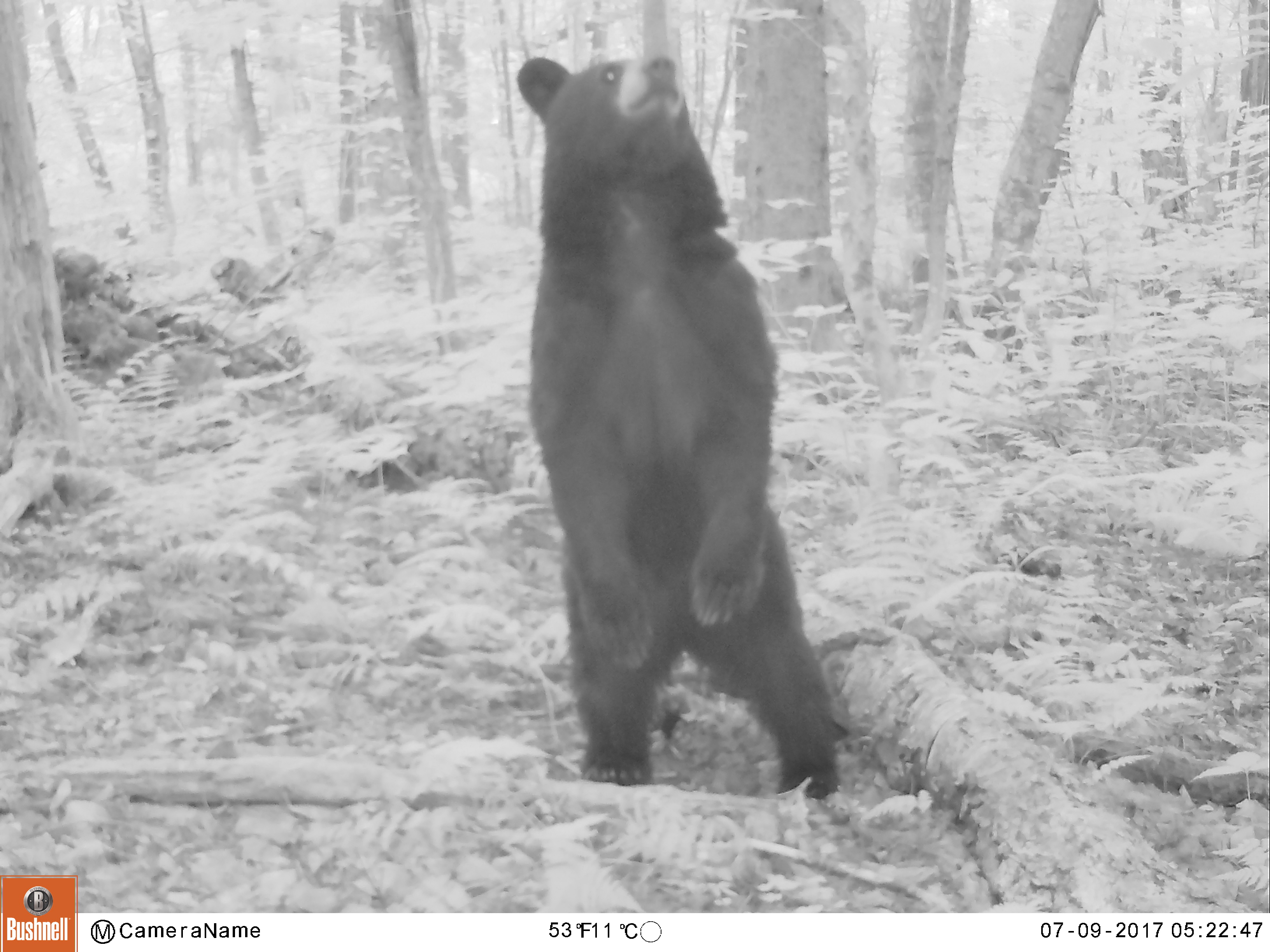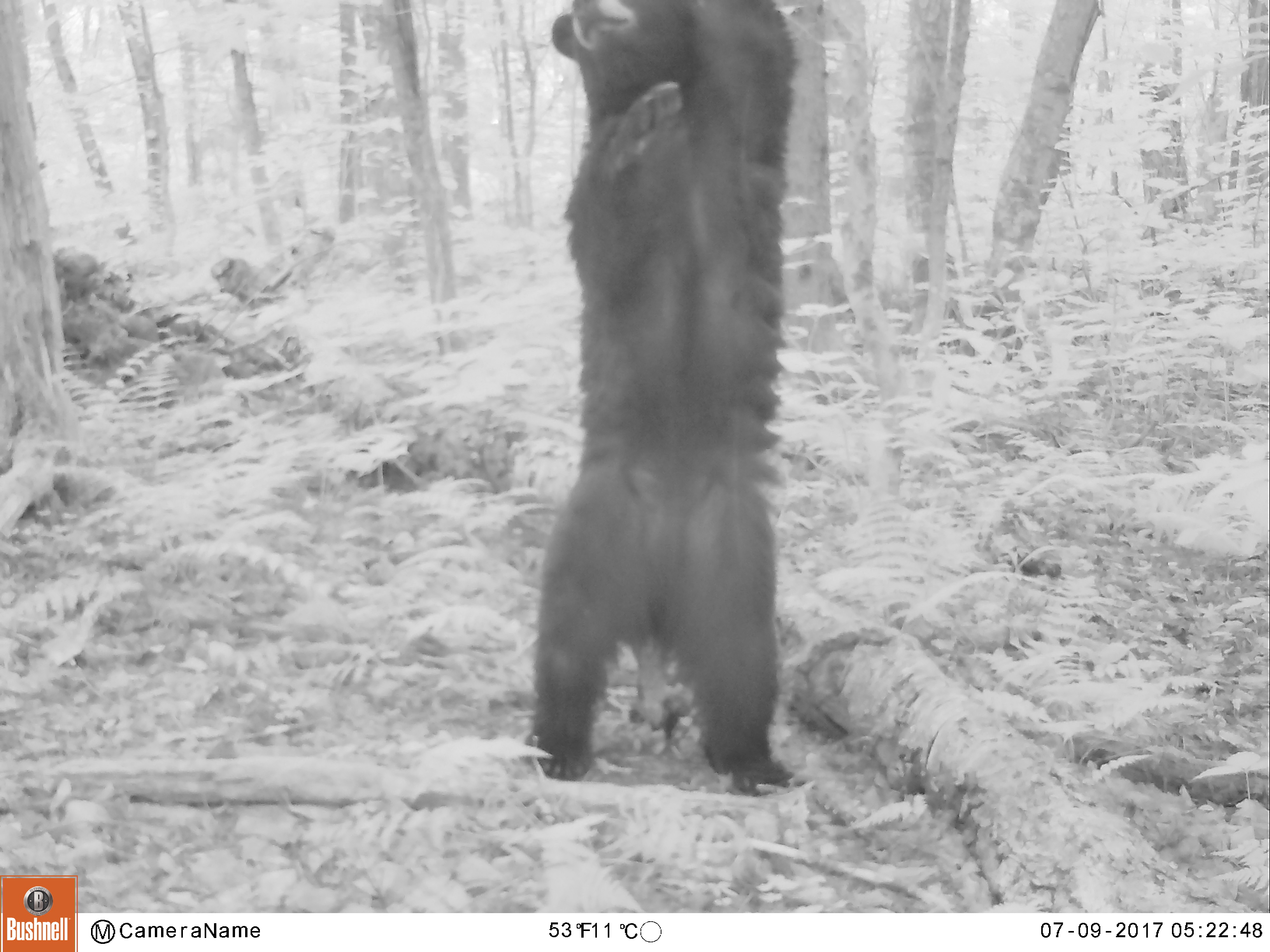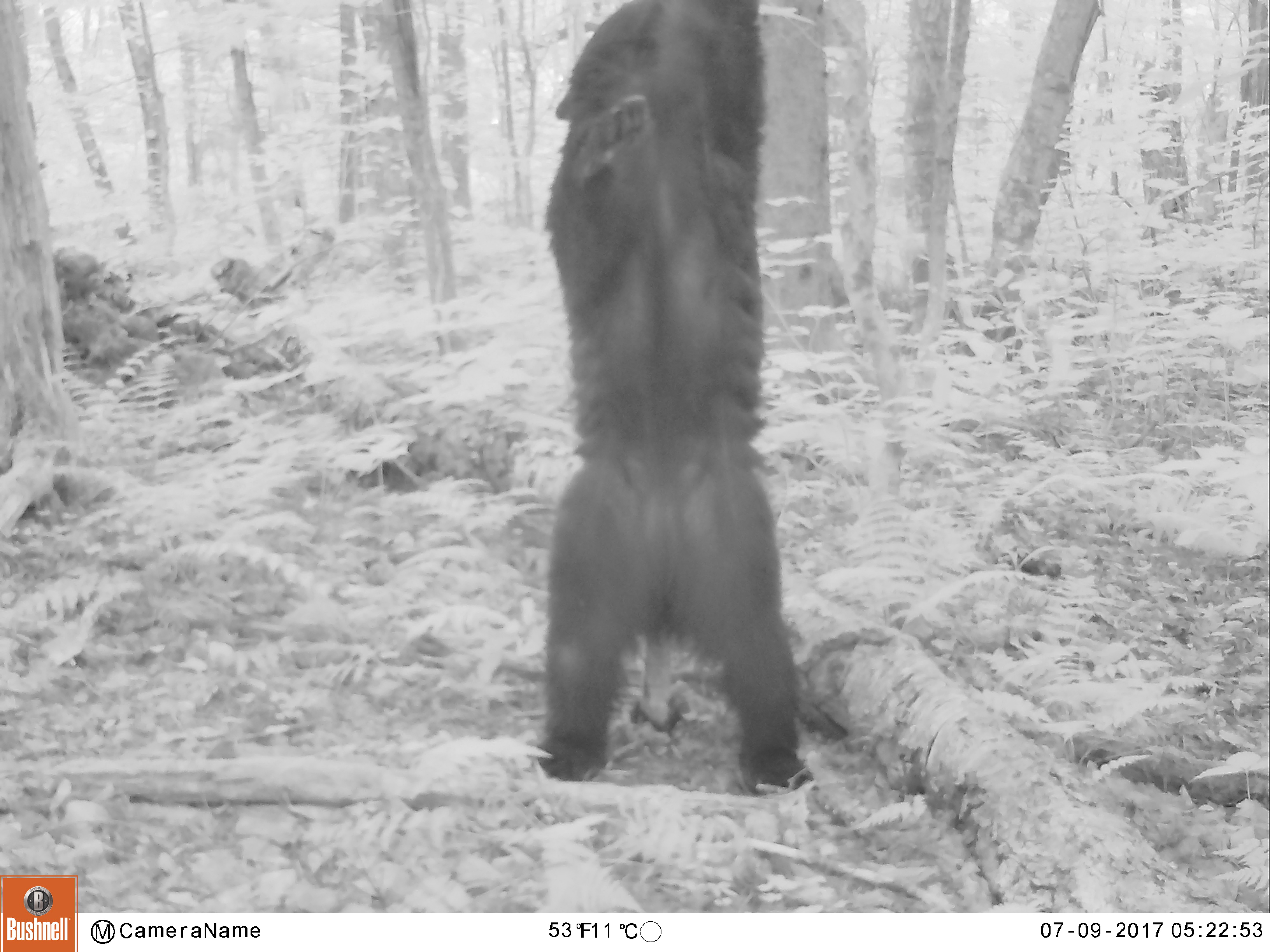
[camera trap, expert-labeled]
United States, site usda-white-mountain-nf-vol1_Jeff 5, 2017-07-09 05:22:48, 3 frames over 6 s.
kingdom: Animalia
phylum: Chordata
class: Mammalia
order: Carnivora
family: Ursidae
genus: Ursus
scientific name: Ursus americanus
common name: black bear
Black bear (Ursus americanus).